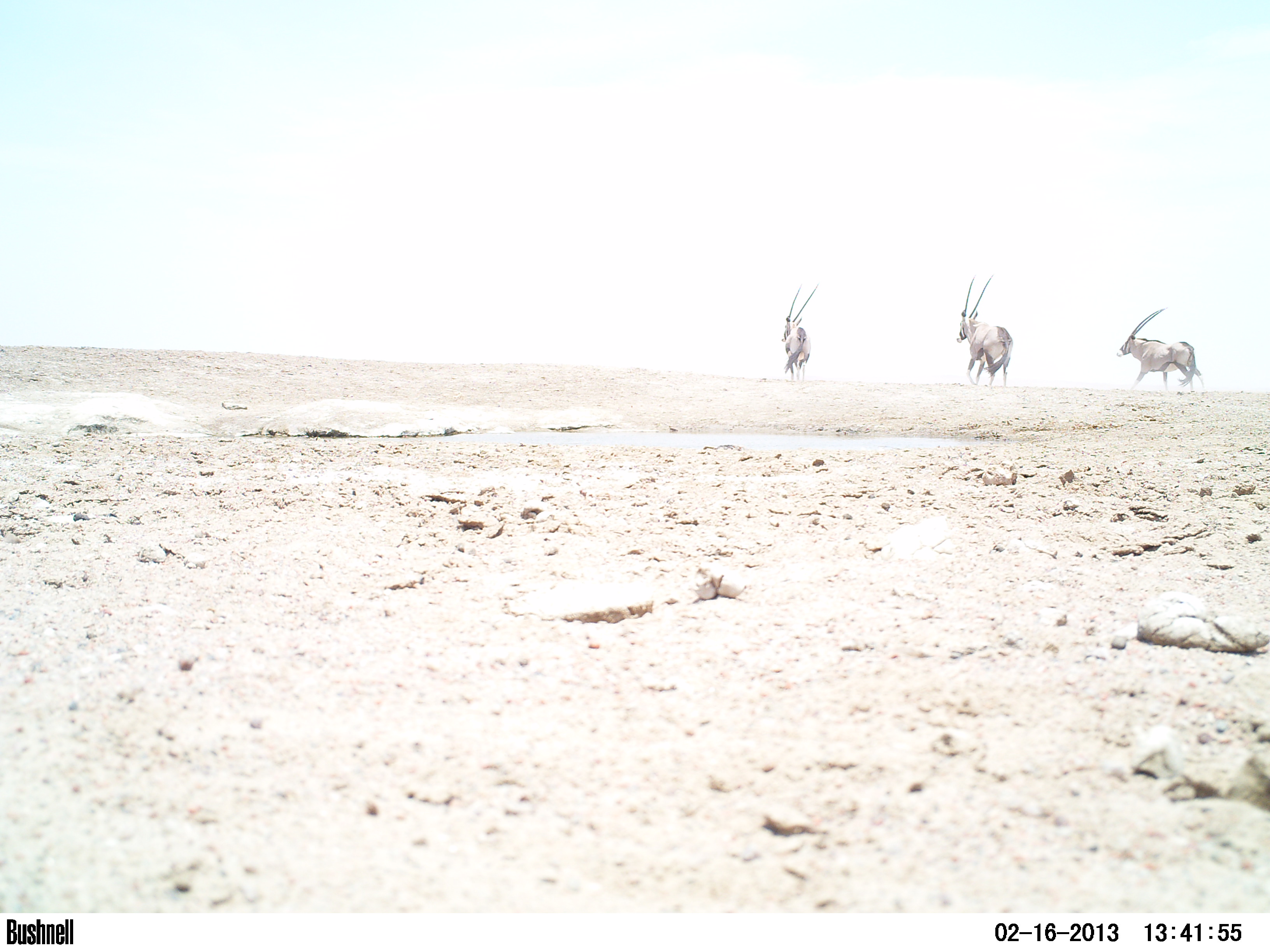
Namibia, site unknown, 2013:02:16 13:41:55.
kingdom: Animalia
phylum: Chordata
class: Mammalia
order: Artiodactyla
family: Bovidae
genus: Oryx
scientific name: Oryx gazella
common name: gemsbok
Oryx gazella (gemsbok).